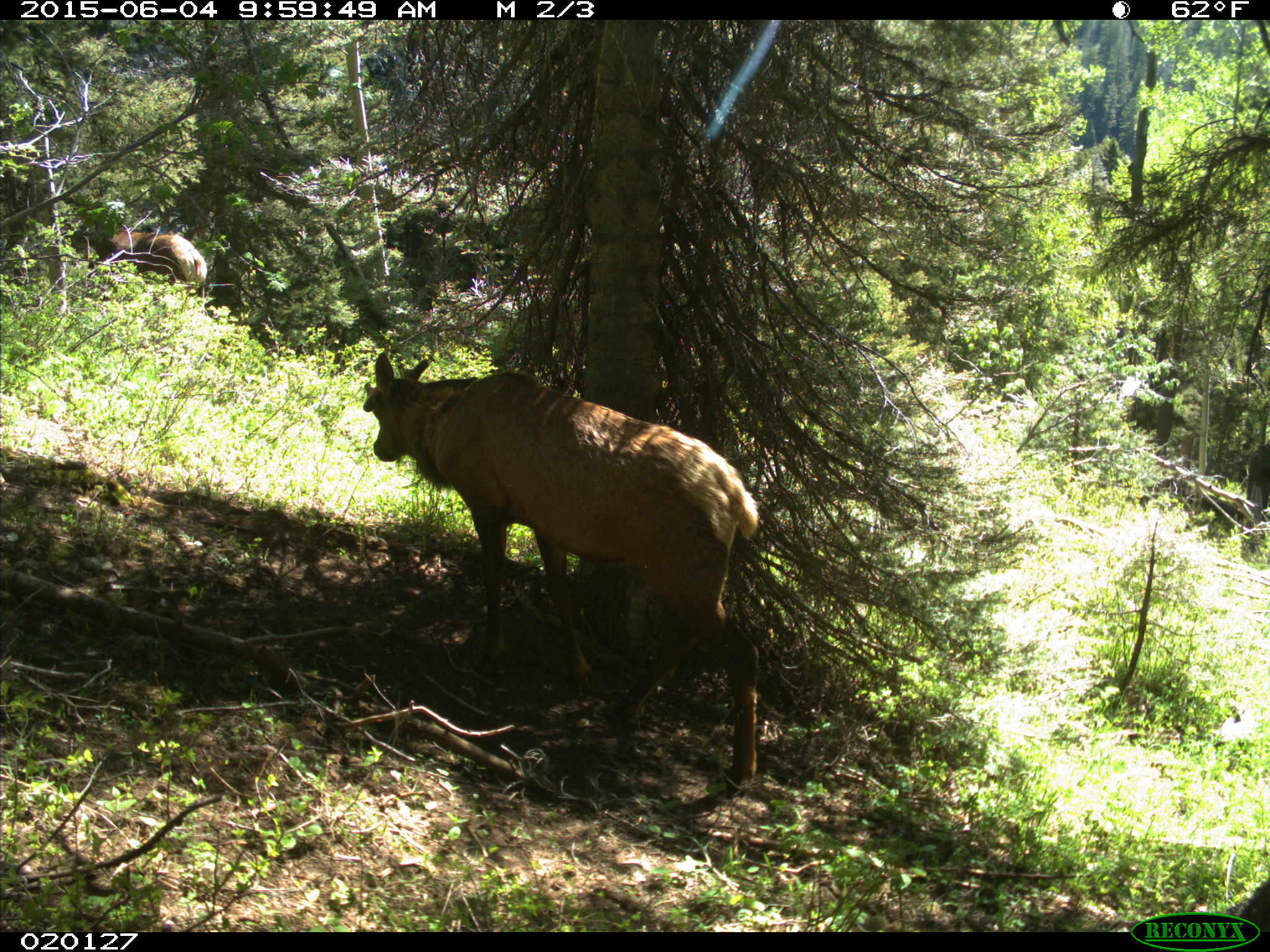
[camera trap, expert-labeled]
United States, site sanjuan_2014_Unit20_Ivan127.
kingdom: Animalia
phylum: Chordata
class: Mammalia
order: Artiodactyla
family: Cervidae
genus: Cervus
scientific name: Cervus elaphus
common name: red deer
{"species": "Cervus elaphus (red deer)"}